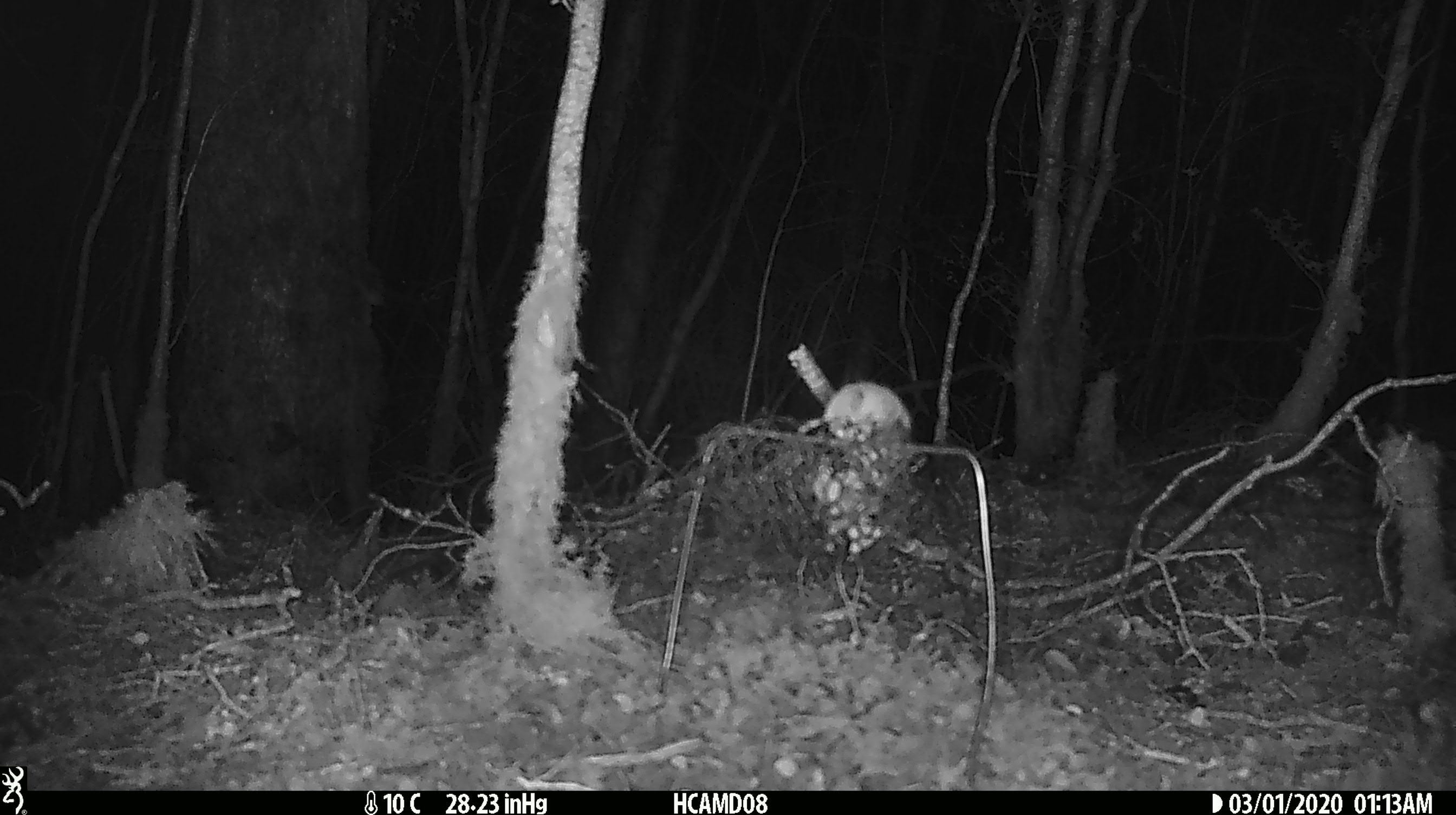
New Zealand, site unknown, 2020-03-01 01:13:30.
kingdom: Animalia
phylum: Chordata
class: Mammalia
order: Rodentia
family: Muridae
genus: Mus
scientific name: Mus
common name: mouse